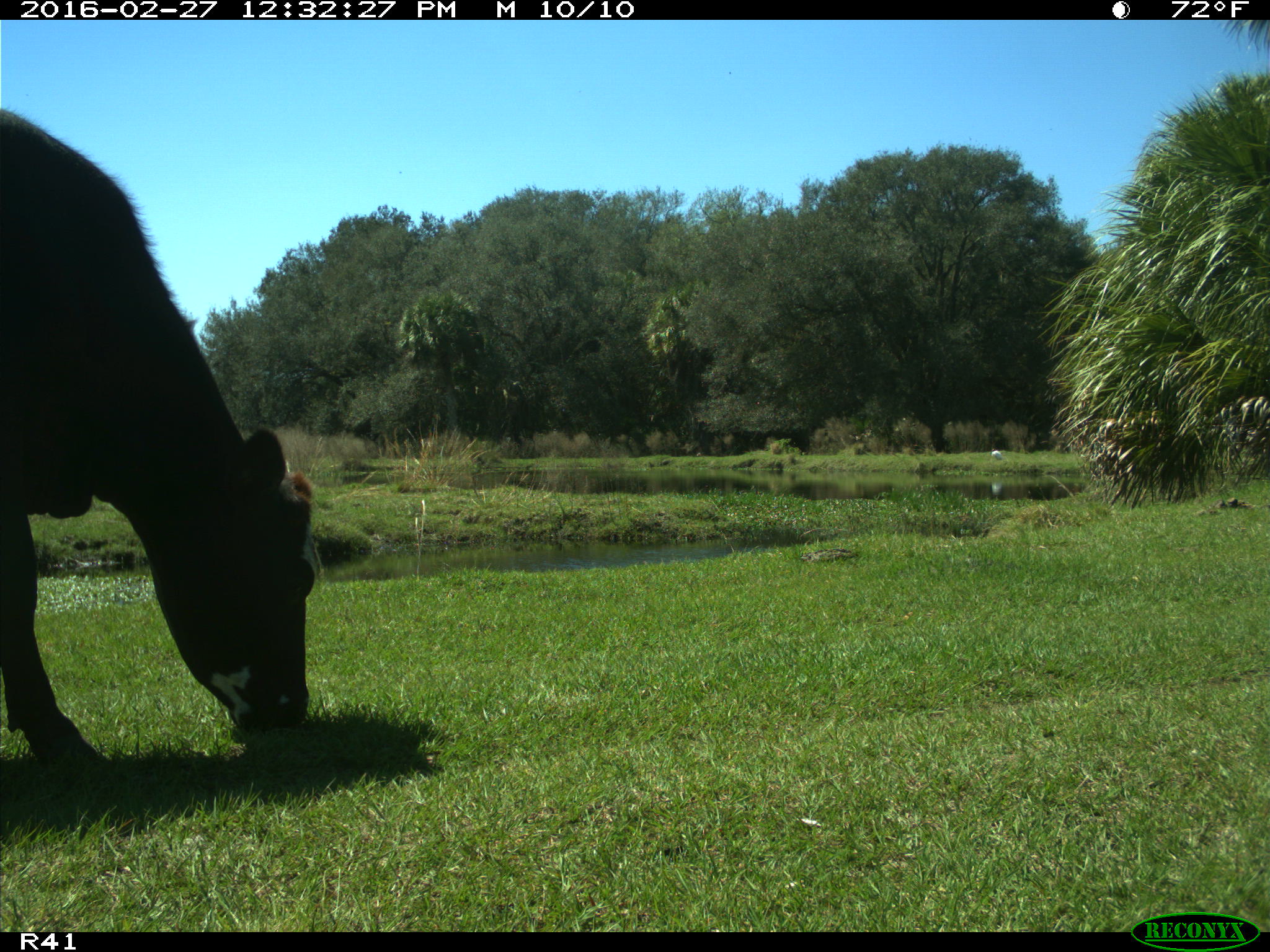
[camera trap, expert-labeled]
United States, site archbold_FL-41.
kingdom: Animalia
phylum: Chordata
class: Mammalia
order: Artiodactyla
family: Bovidae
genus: Bos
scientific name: Bos taurus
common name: domestic cow